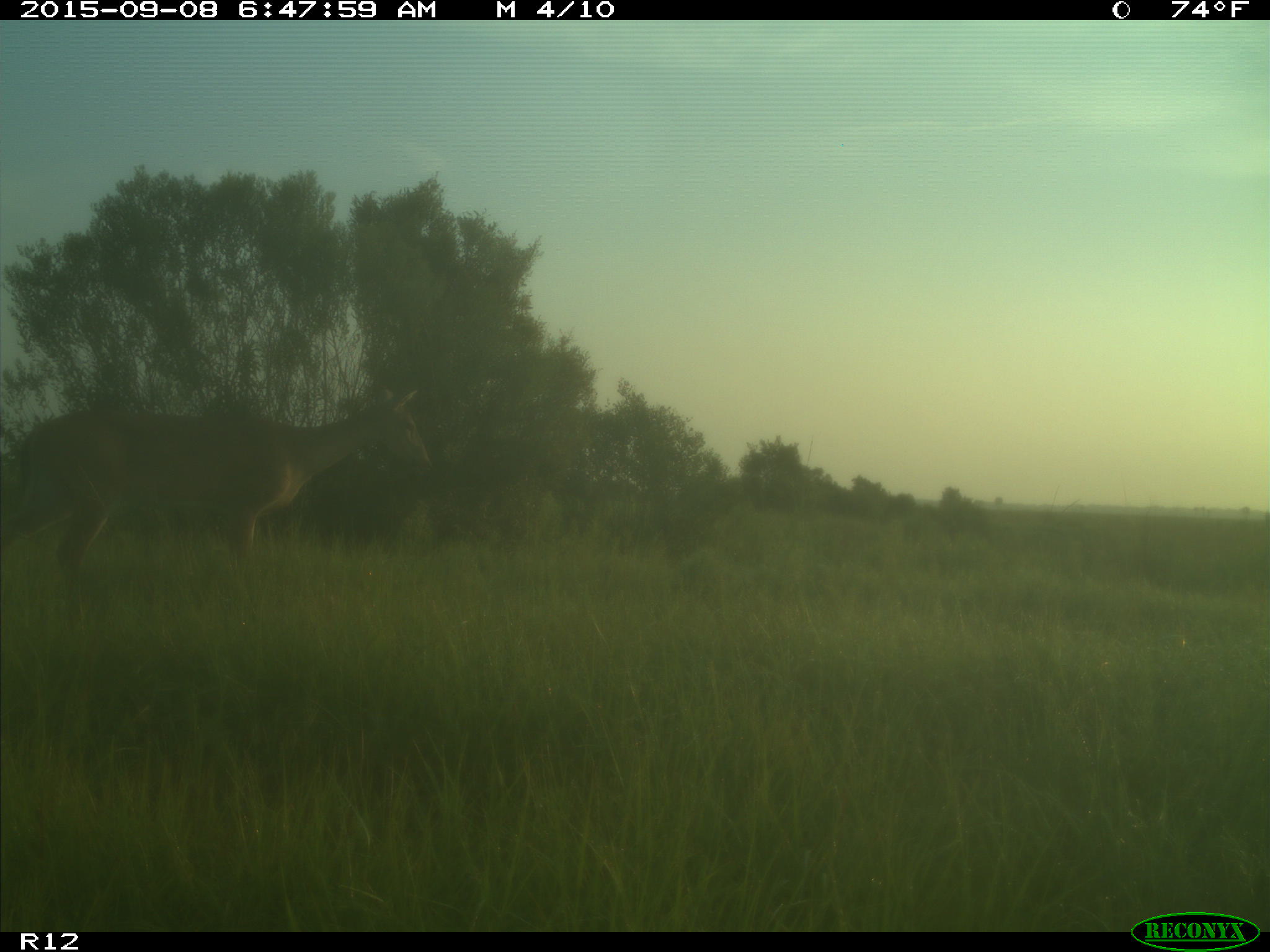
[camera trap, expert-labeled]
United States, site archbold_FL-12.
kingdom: Animalia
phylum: Chordata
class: Mammalia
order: Artiodactyla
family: Cervidae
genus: Odocoileus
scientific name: Odocoileus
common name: deer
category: unidentified deer